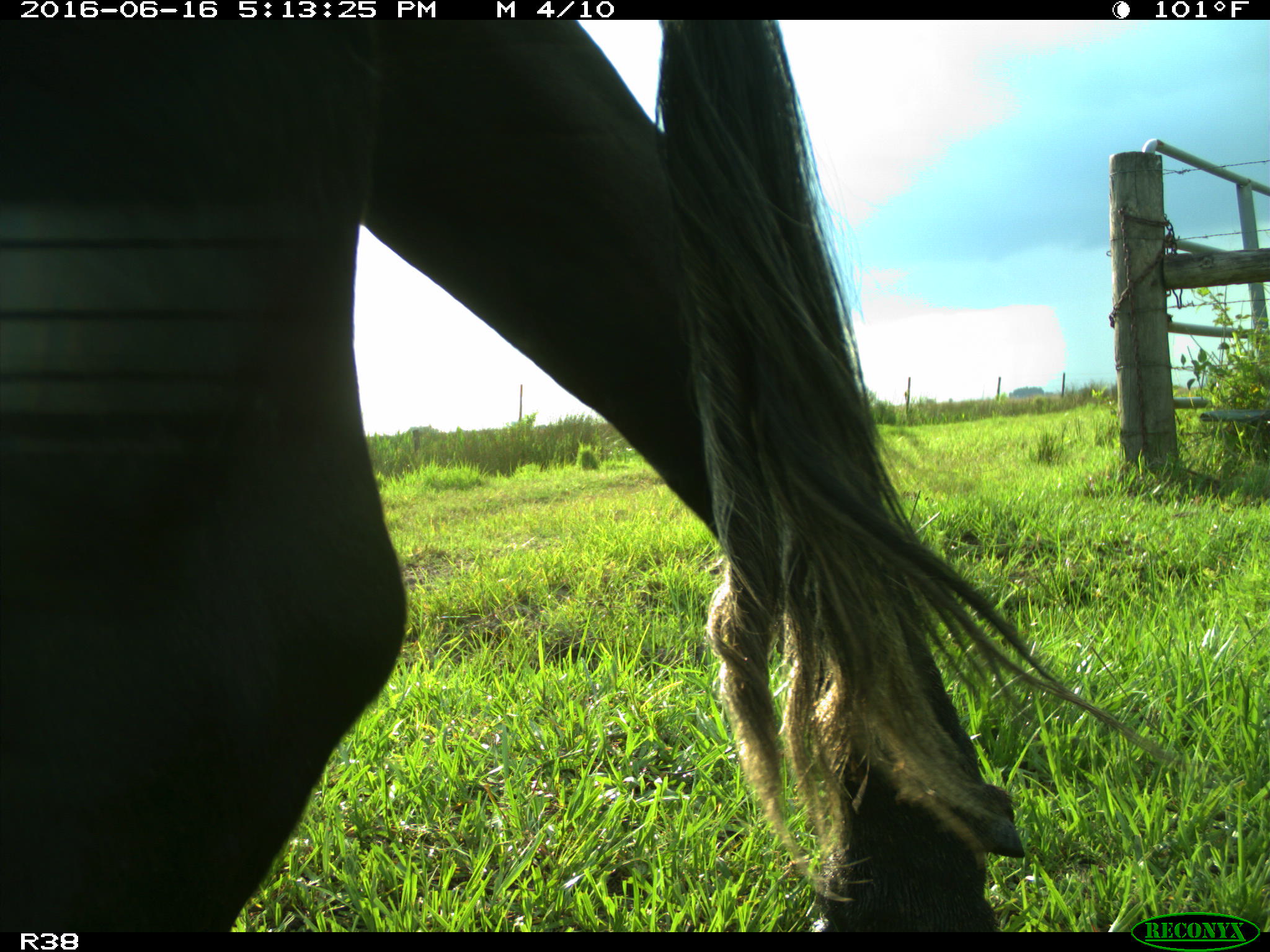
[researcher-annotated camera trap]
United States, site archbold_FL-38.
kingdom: Animalia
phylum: Chordata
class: Mammalia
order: Artiodactyla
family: Bovidae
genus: Bos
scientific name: Bos taurus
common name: domestic cow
Bos taurus (domestic cow).